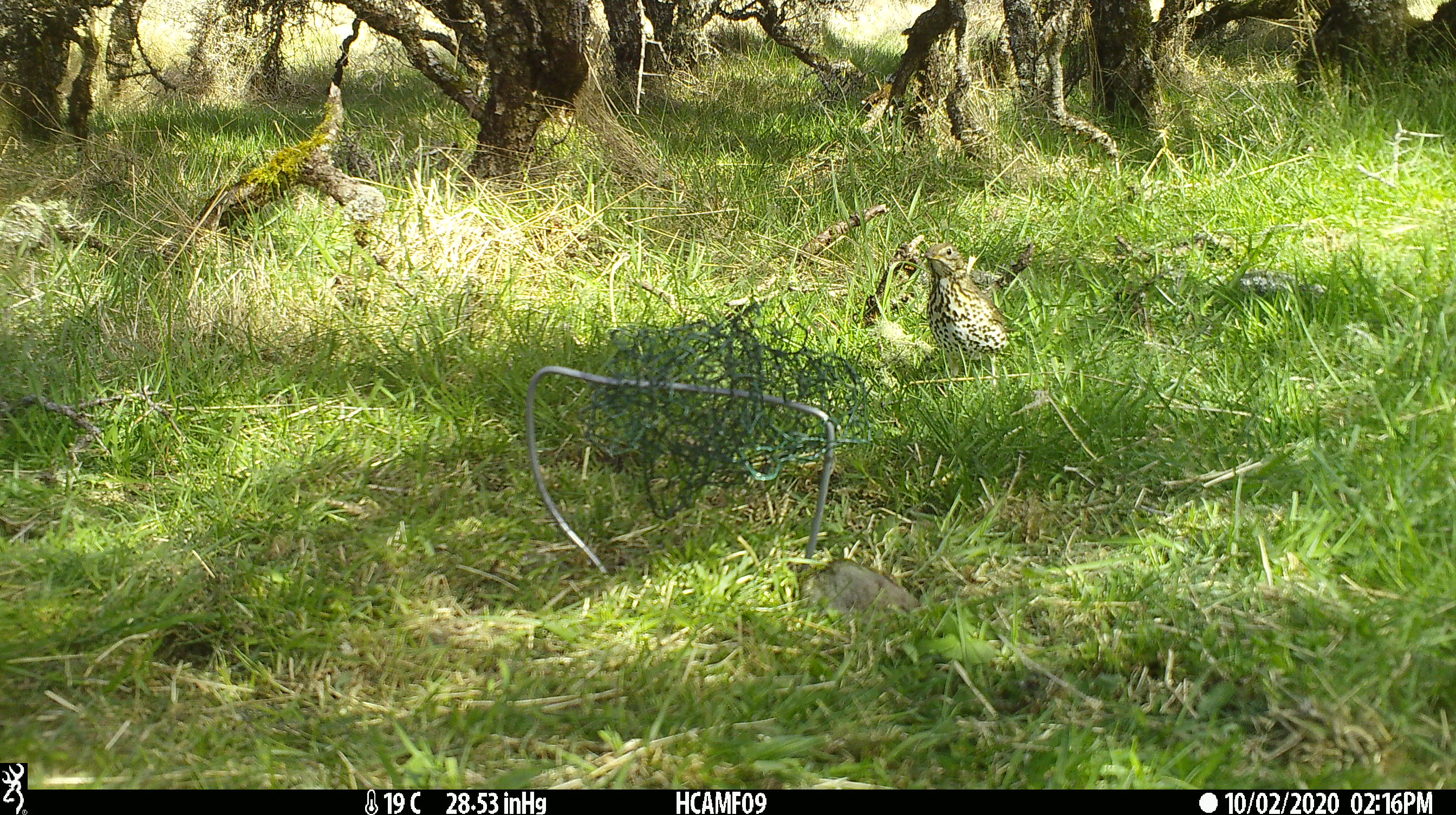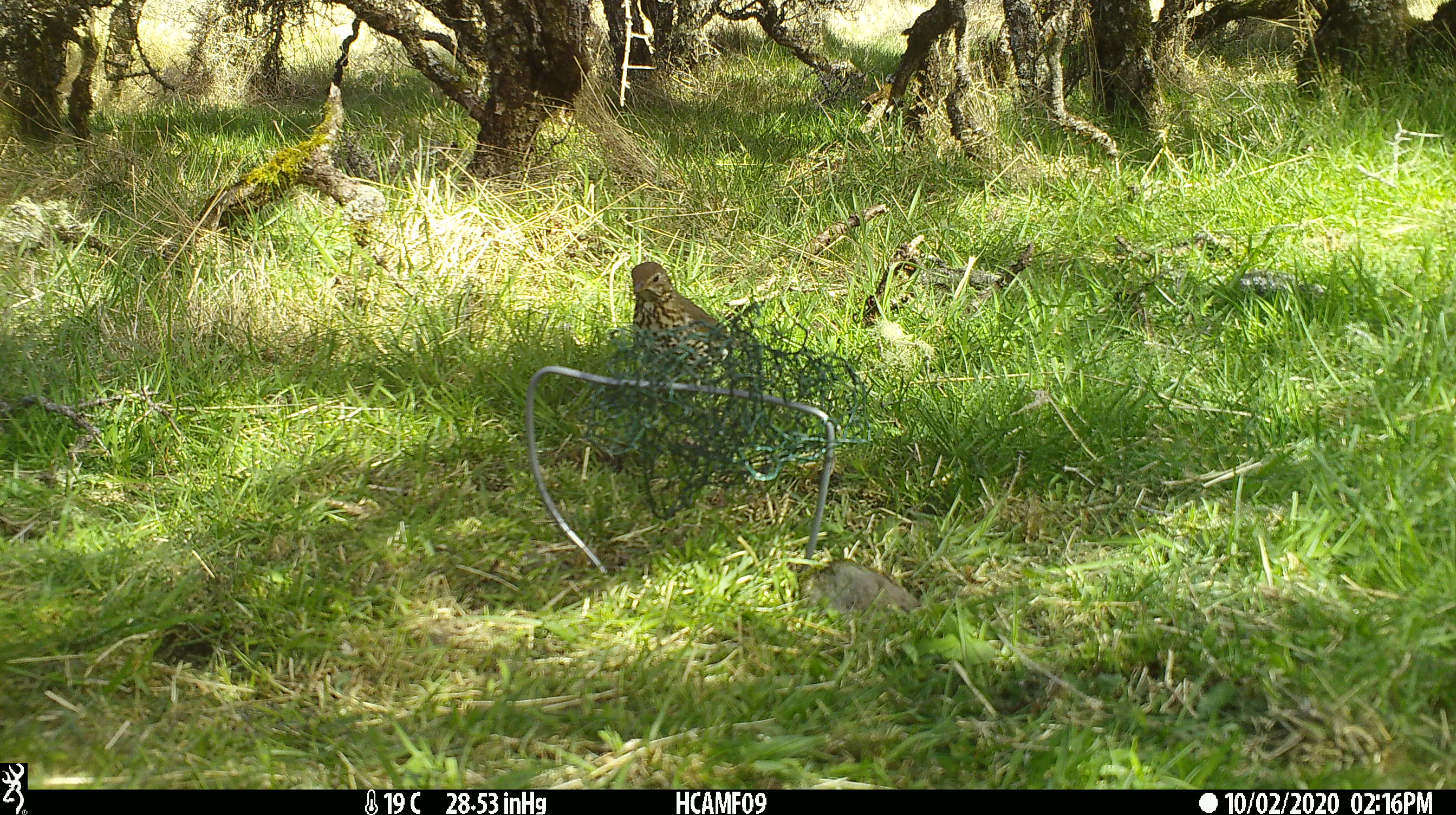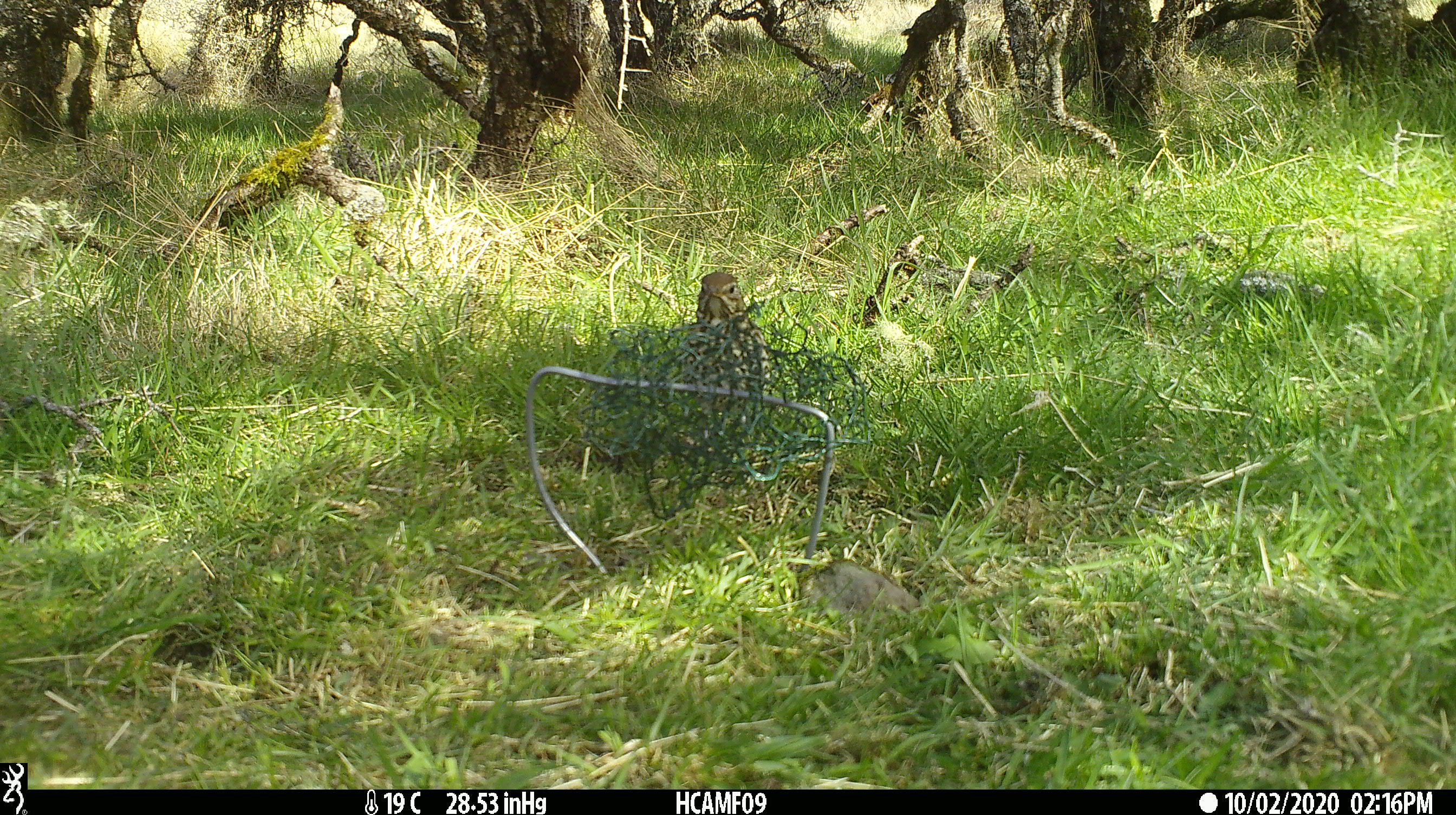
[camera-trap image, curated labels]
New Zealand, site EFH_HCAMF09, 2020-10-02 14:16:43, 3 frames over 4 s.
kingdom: Animalia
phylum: Chordata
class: Aves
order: Passeriformes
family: Turdidae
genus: Turdus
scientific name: Turdus philomelos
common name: song thrush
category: thrush